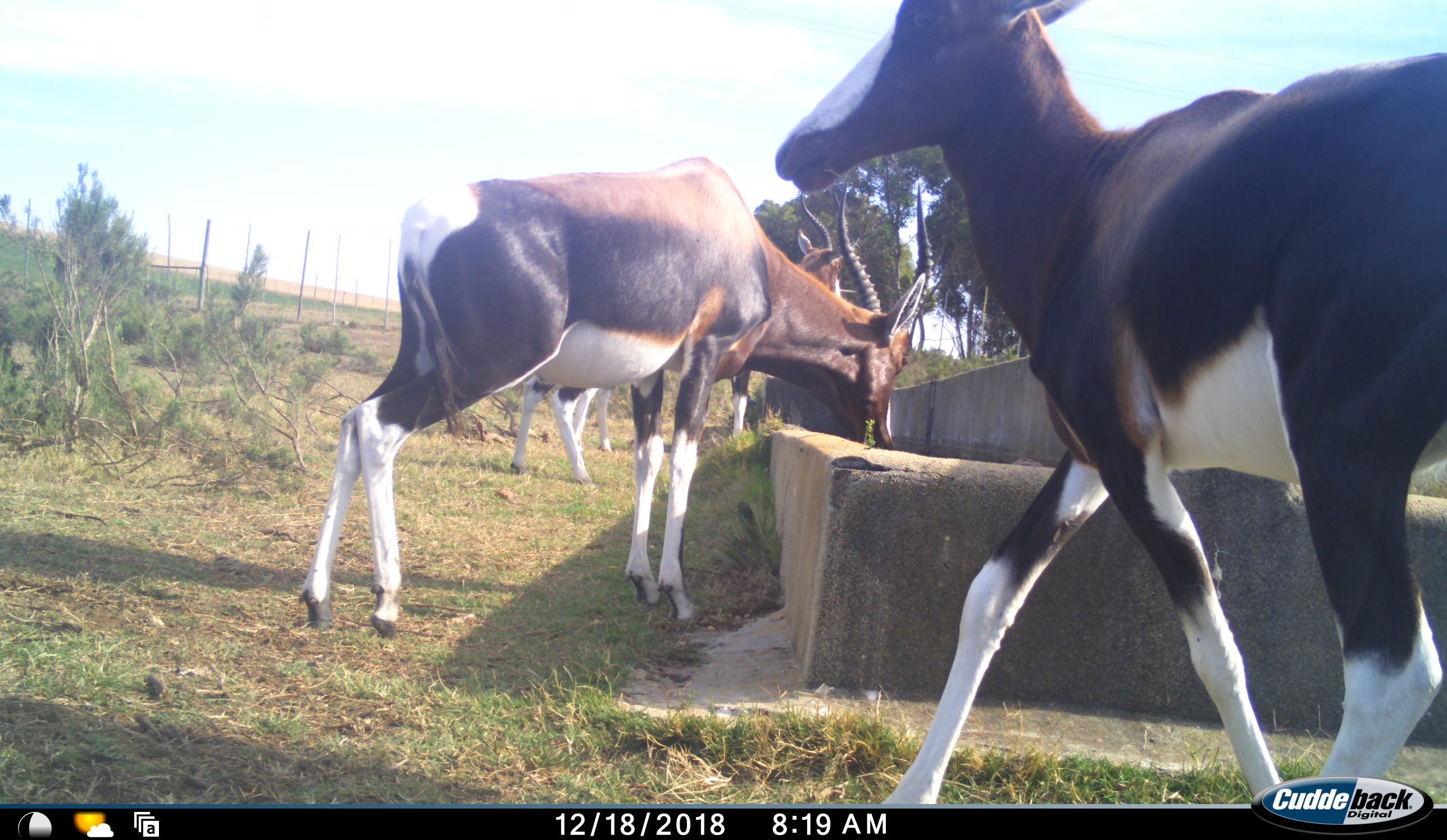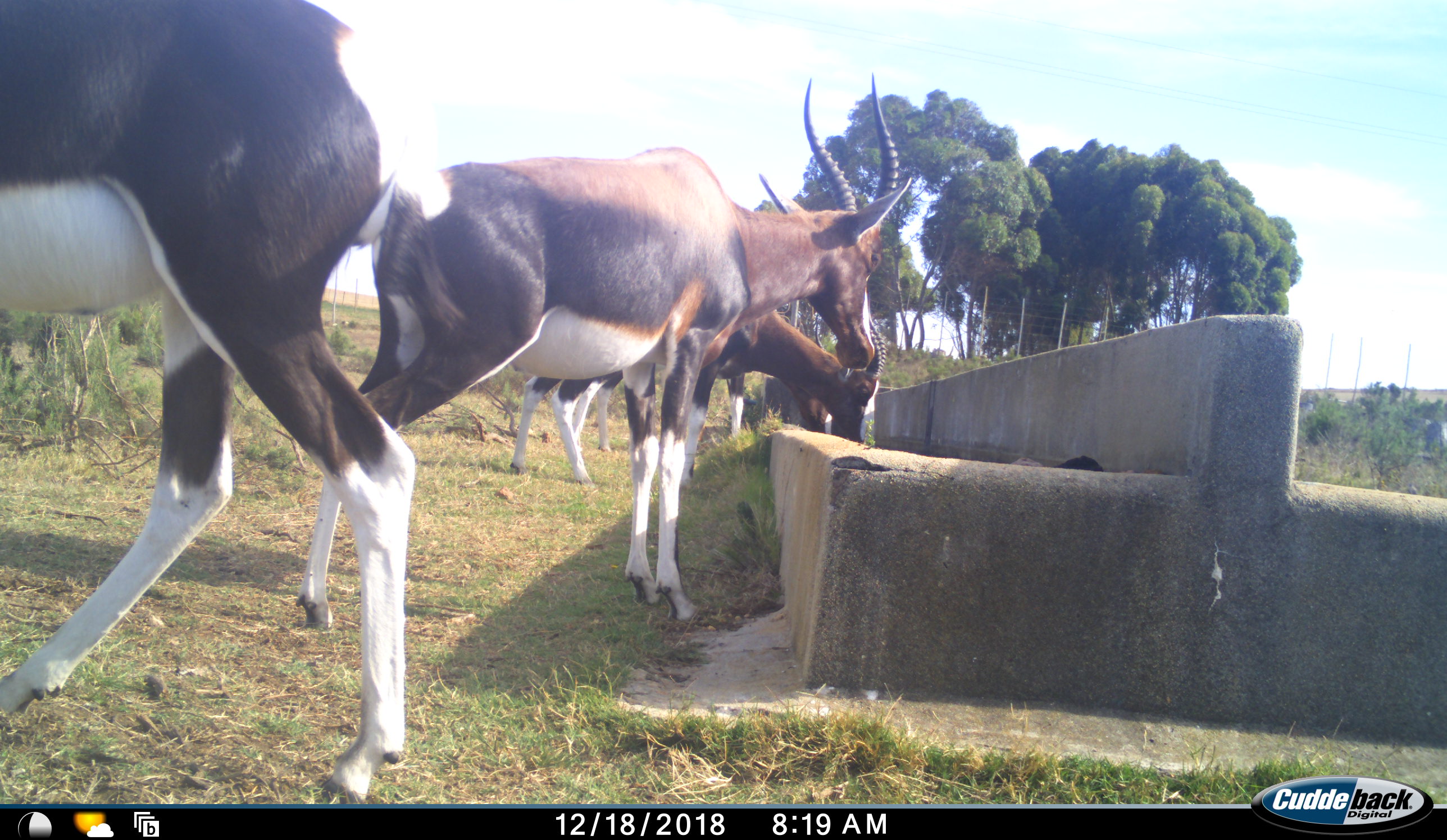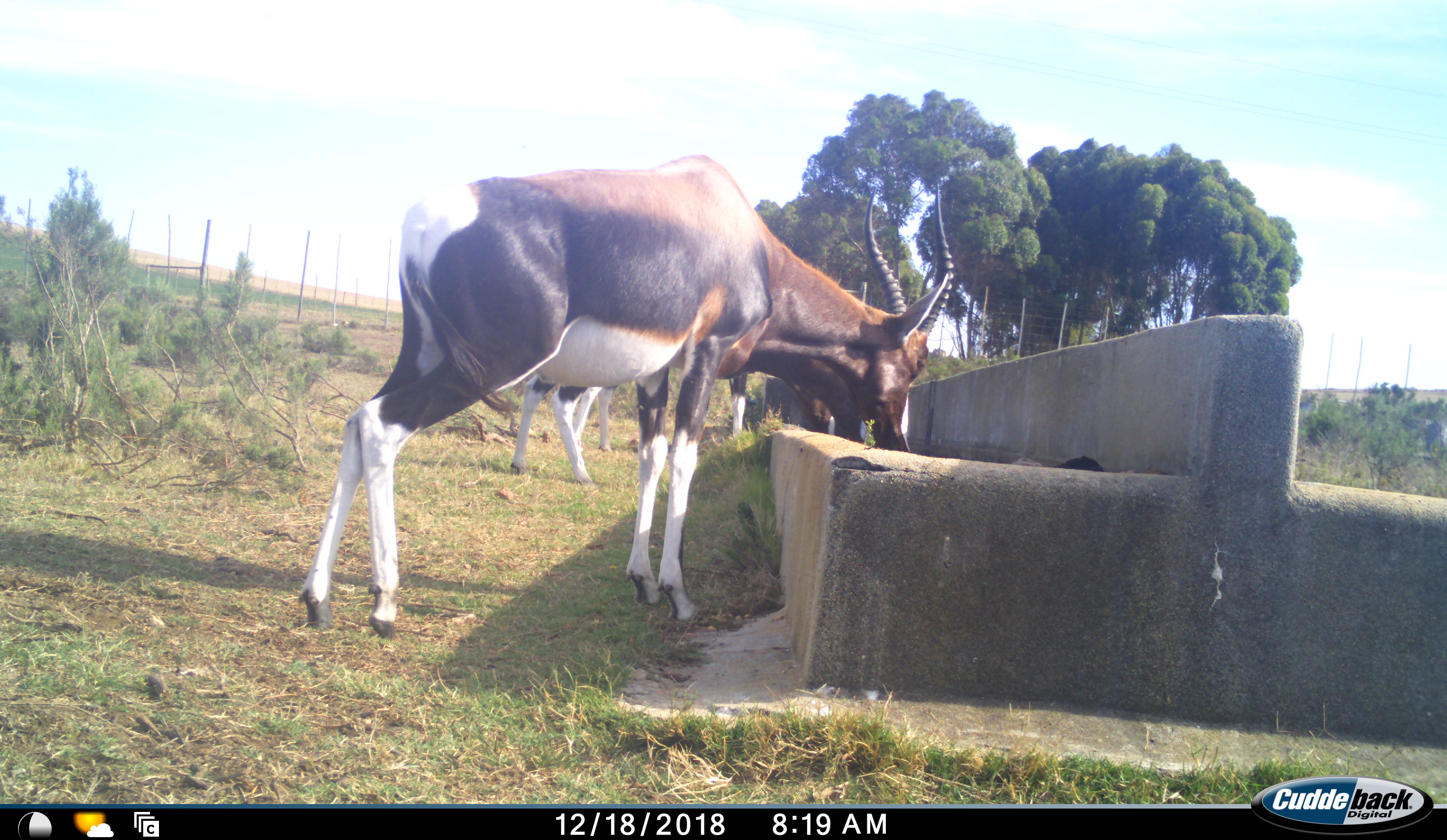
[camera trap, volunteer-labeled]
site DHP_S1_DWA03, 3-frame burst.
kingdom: Animalia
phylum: Chordata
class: Mammalia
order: Artiodactyla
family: Bovidae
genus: Damaliscus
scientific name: Damaliscus pygargus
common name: bontebok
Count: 4.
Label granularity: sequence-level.